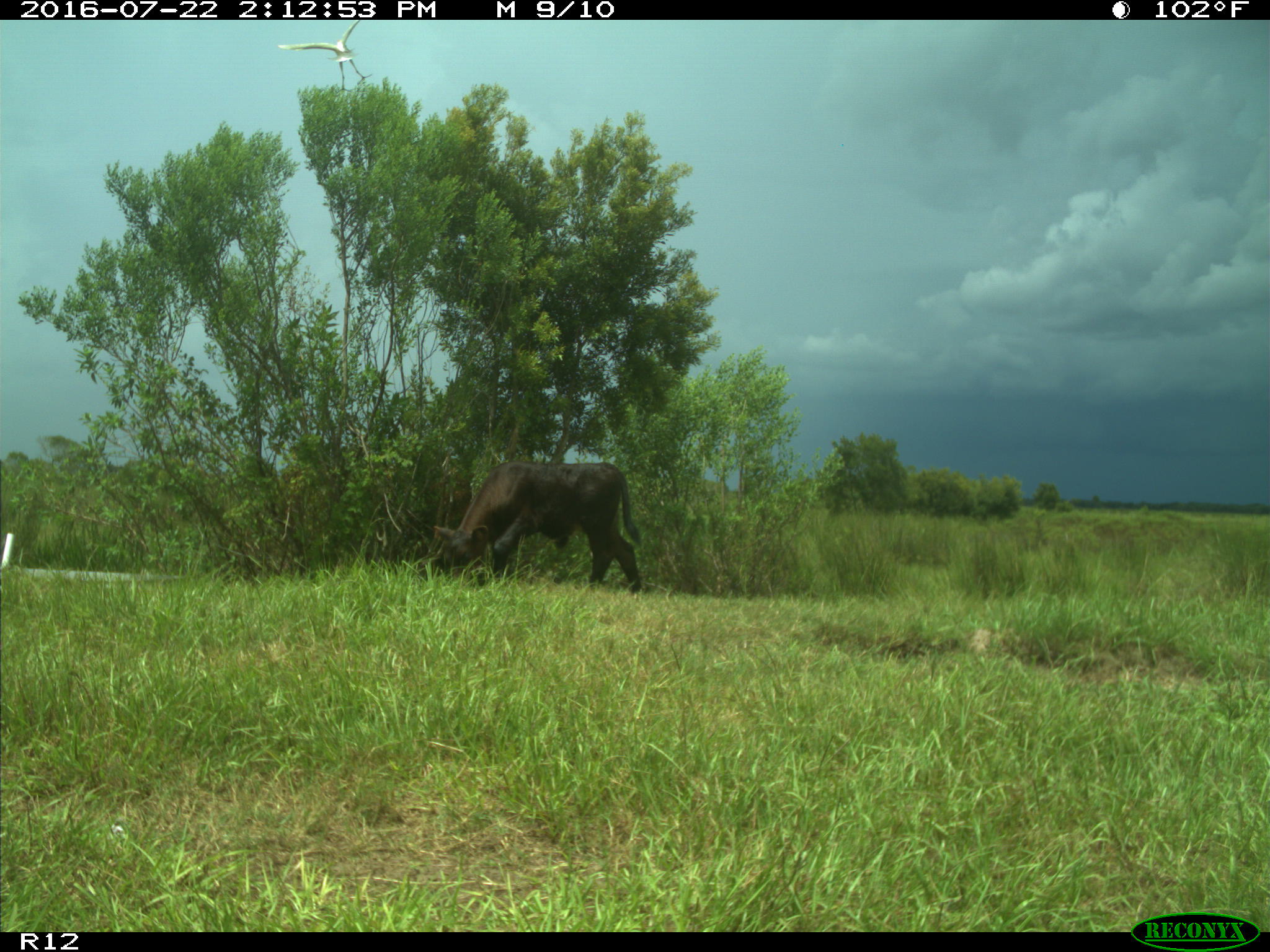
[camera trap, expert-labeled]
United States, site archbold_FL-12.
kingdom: Animalia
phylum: Chordata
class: Mammalia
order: Artiodactyla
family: Bovidae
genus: Bos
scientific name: Bos taurus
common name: domestic cow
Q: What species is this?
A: Bos taurus (domestic cow).